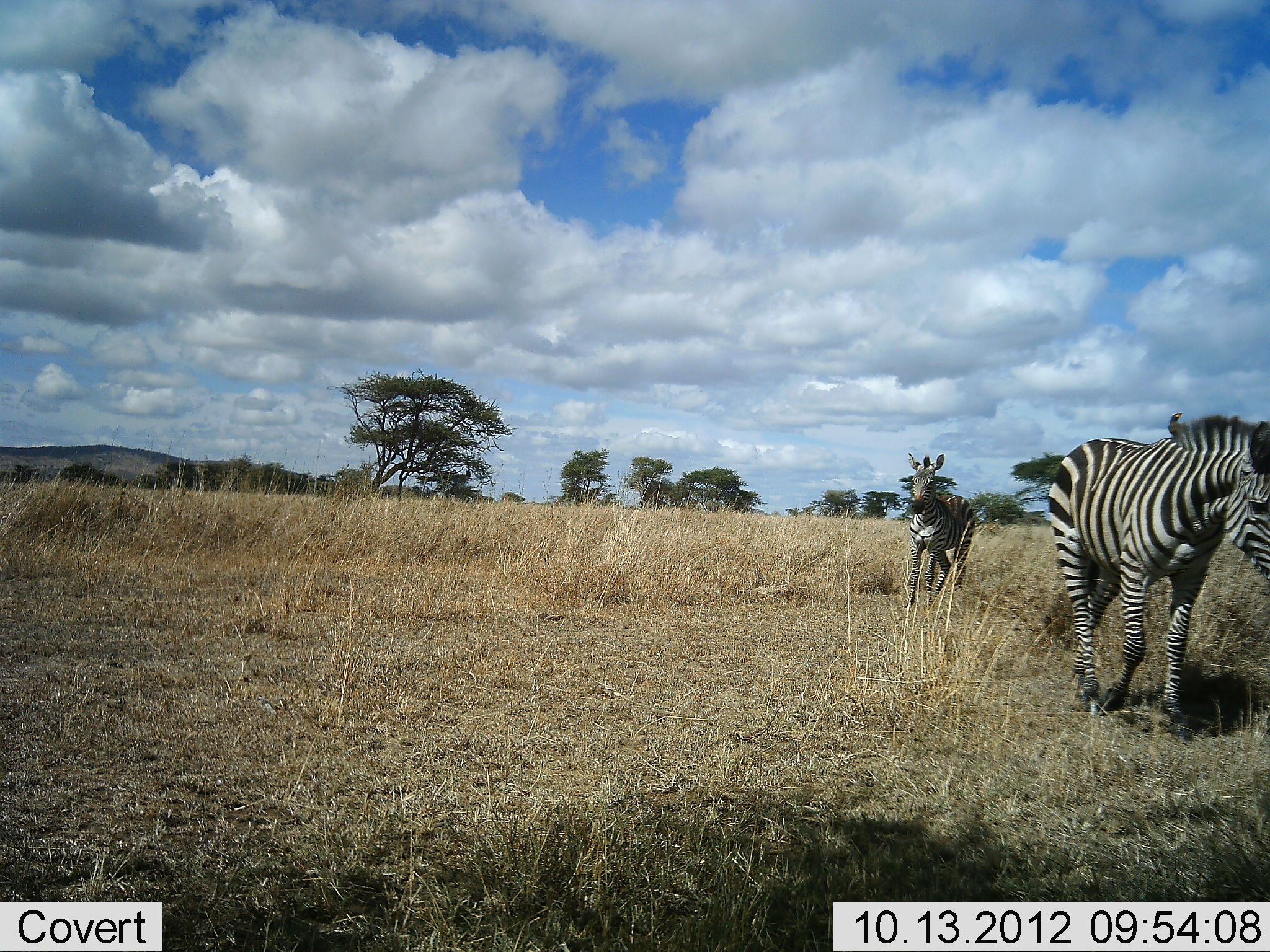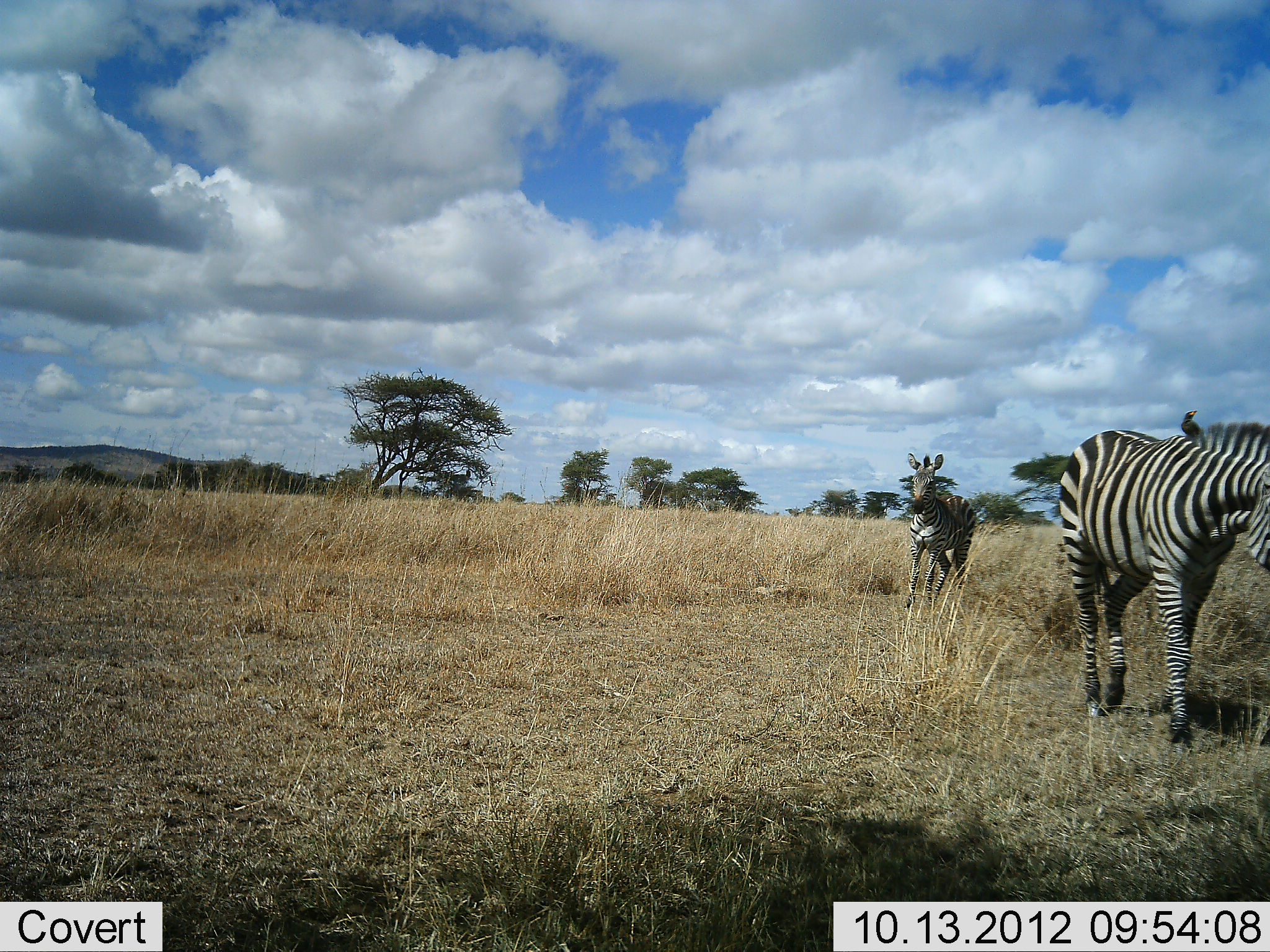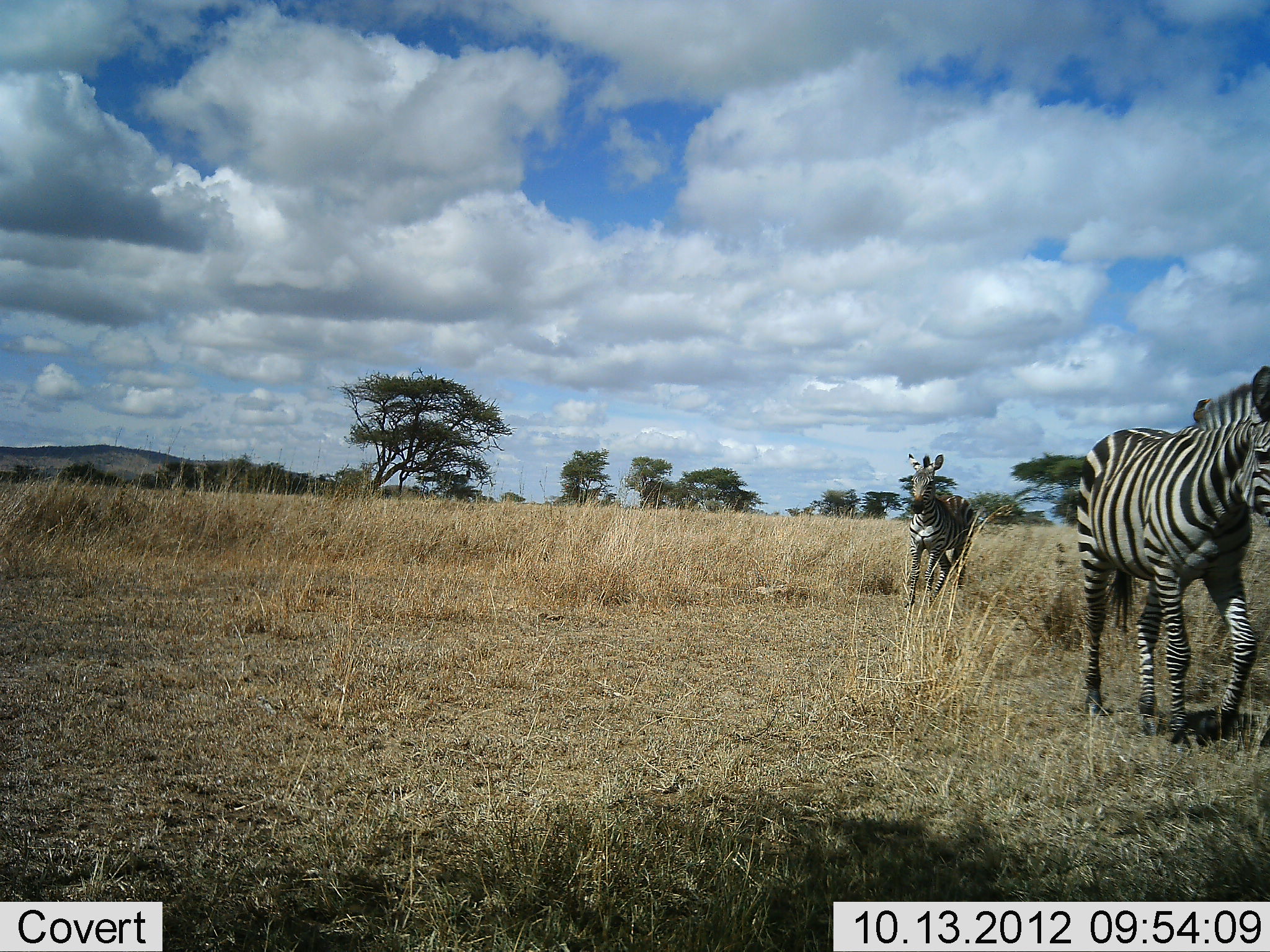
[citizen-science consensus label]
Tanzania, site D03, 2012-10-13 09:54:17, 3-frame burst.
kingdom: Animalia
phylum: Chordata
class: Mammalia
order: Perissodactyla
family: Equidae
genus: Equus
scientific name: Equus quagga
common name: plains zebra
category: zebra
Zebra (plains zebra) (Equus quagga), count 2. Behavior (volunteer vote fractions): standing 67%, resting 0%, moving 93%, interacting 0%. Young present (vote fraction): 0%. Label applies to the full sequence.